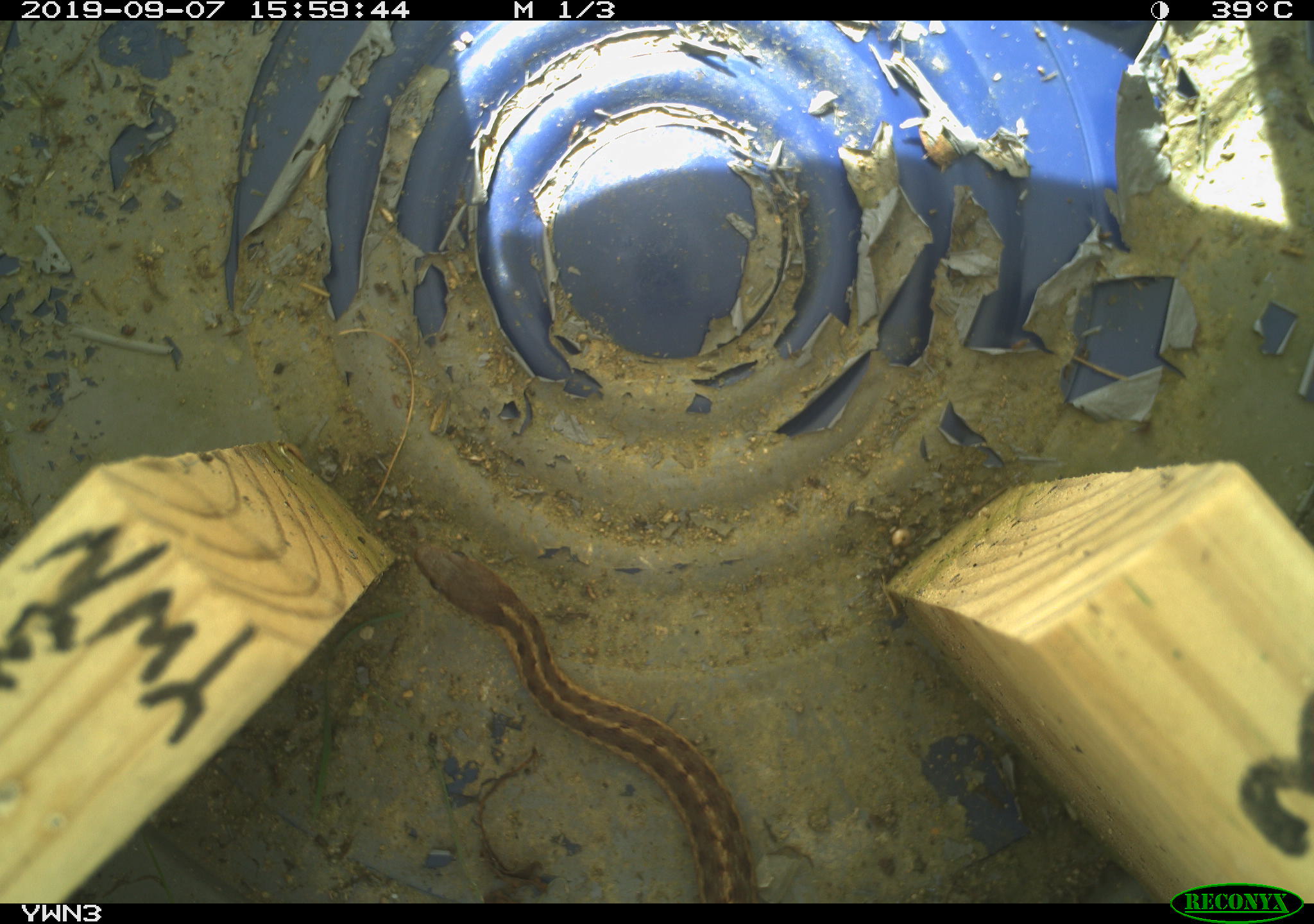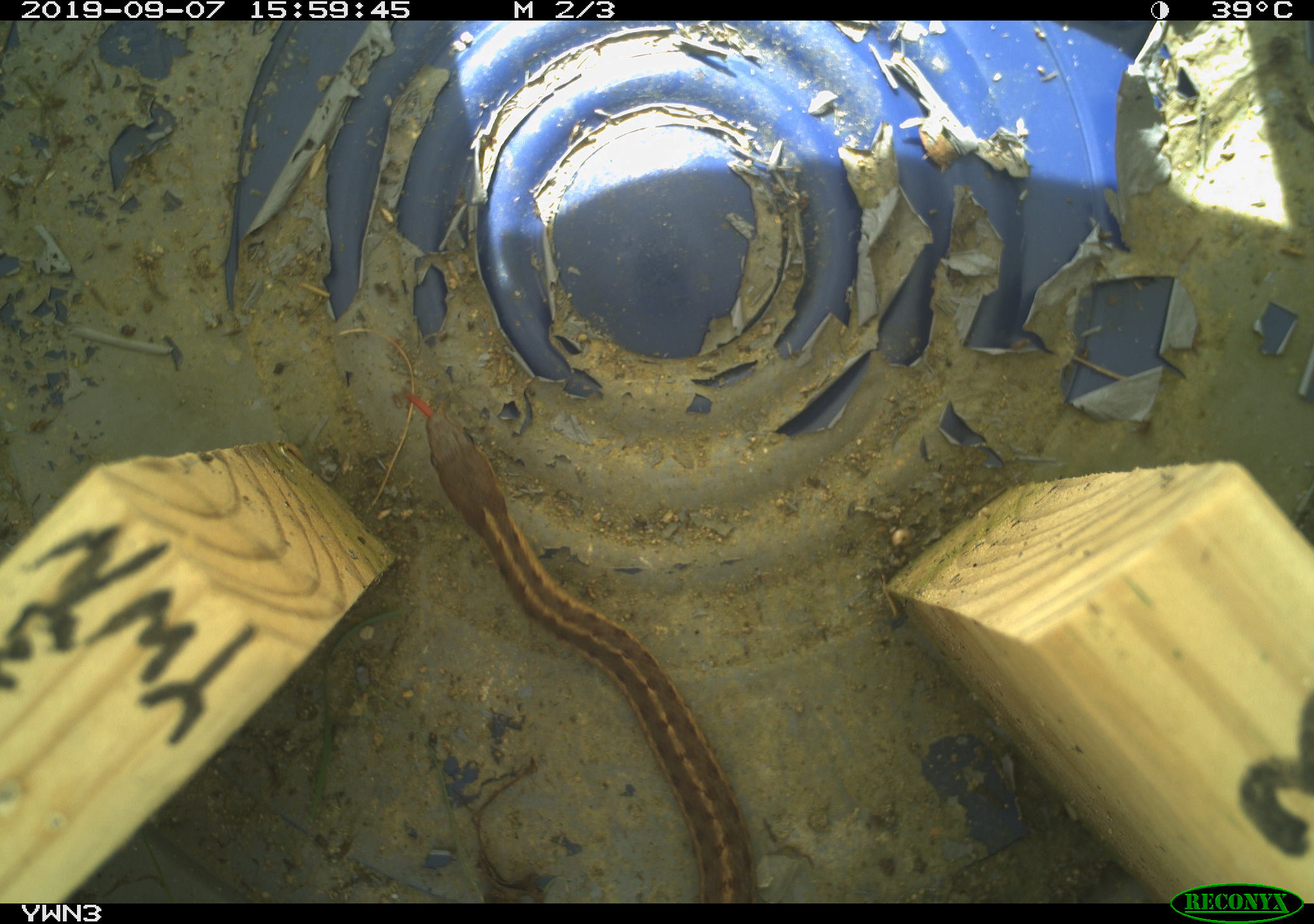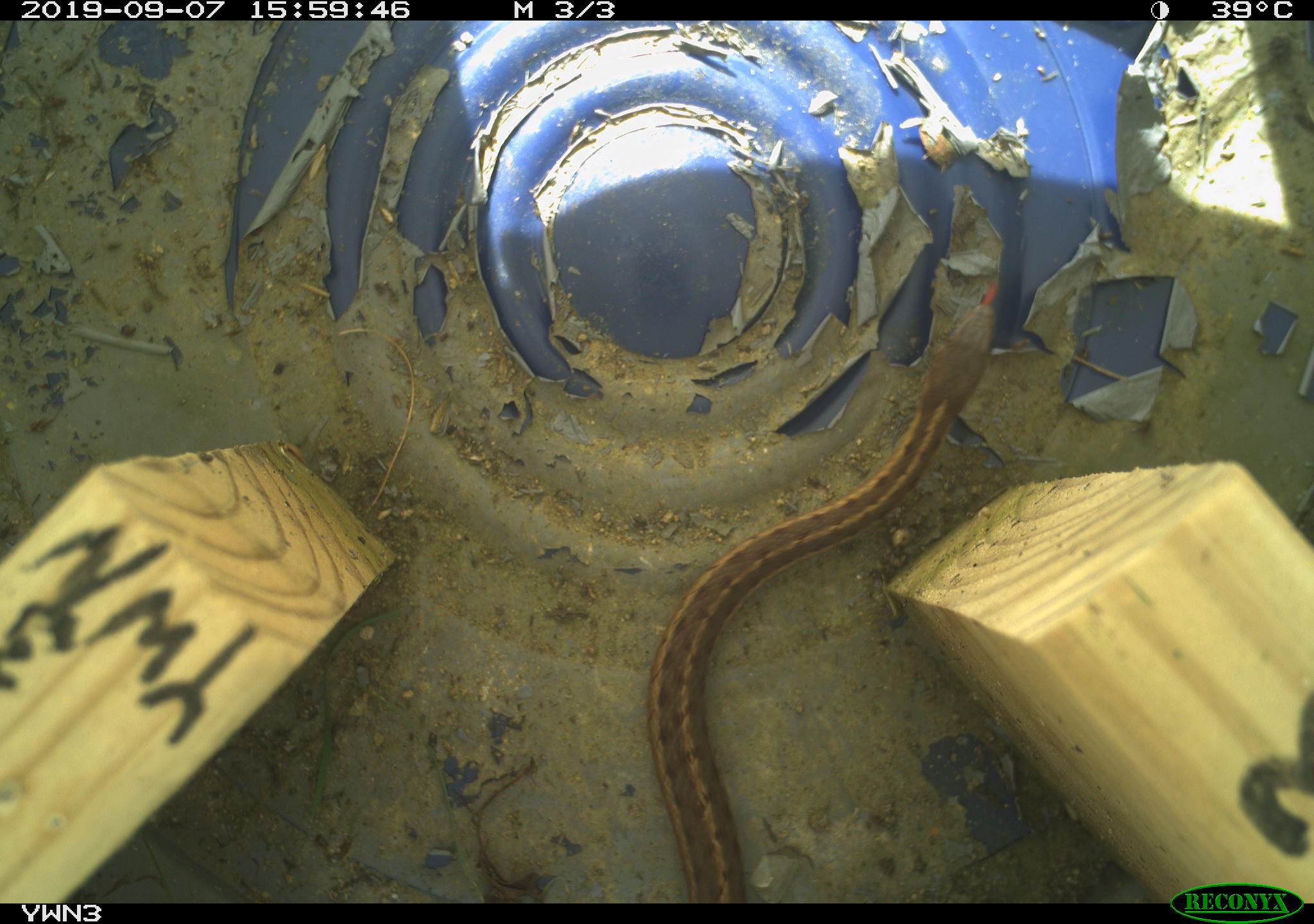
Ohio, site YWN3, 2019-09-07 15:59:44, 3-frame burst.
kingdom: Animalia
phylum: Chordata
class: Reptilia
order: Squamata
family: Colubridae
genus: Thamnophis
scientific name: Thamnophis sirtalis sirtalis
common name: eastern gartersnake